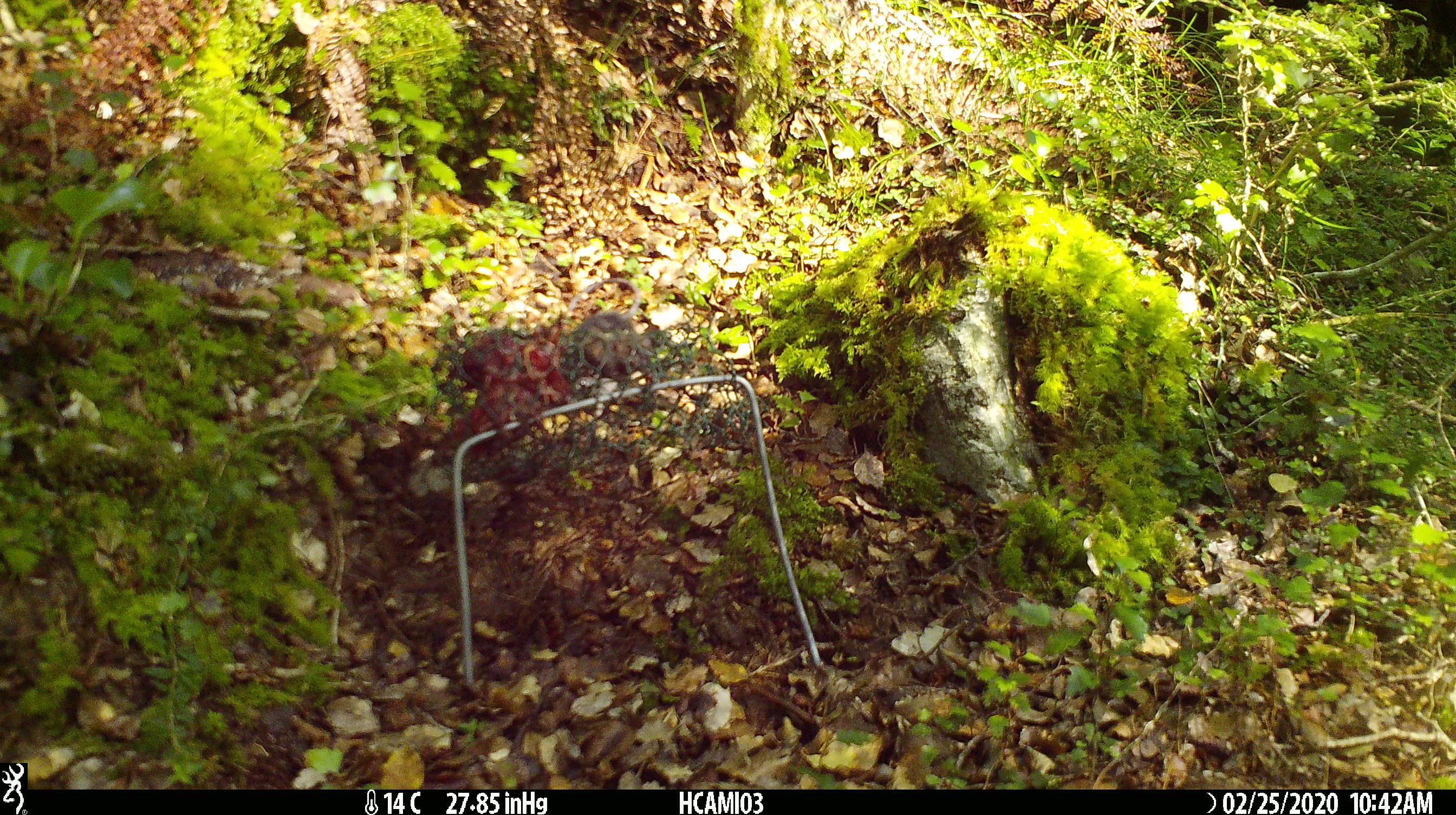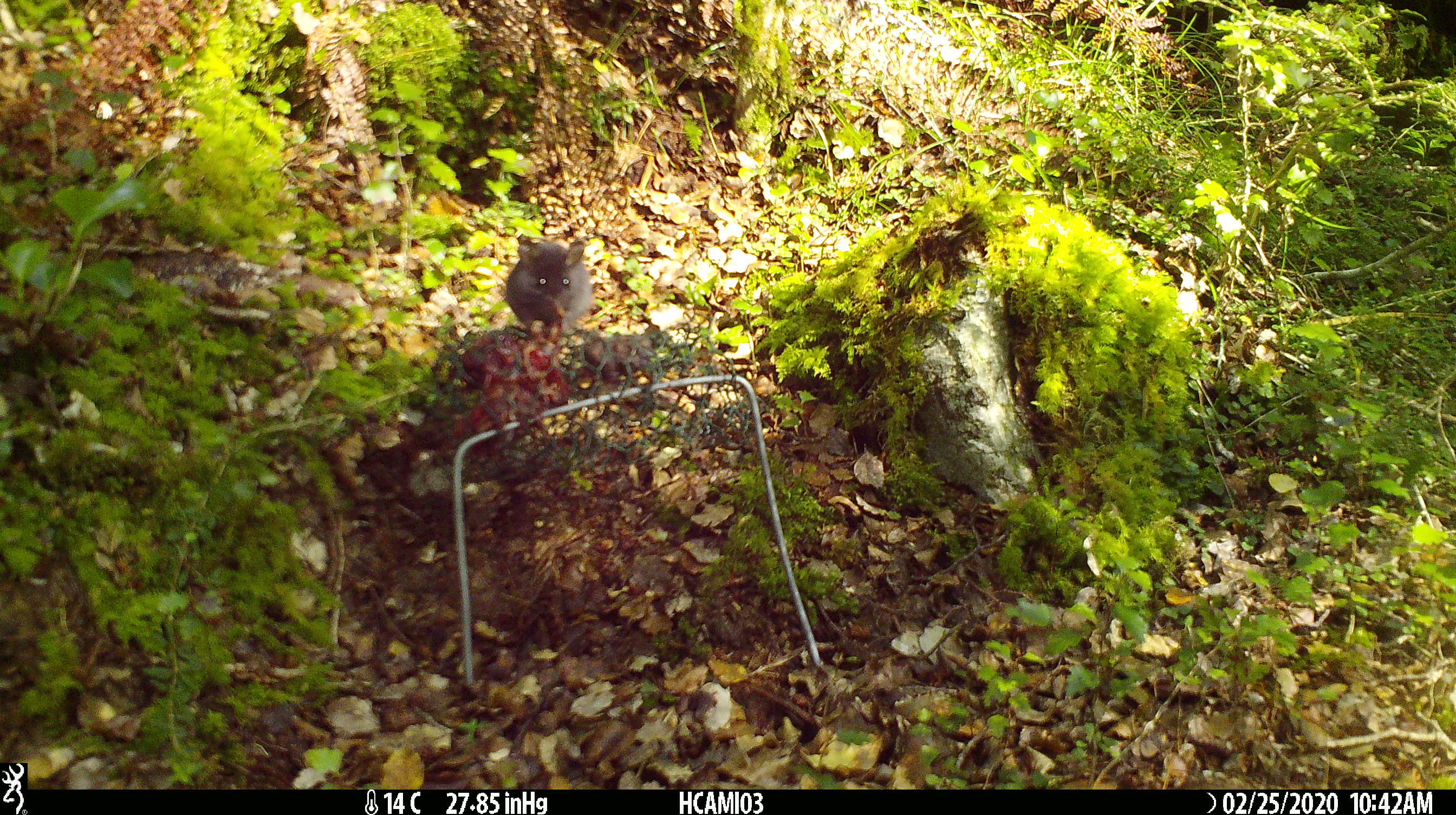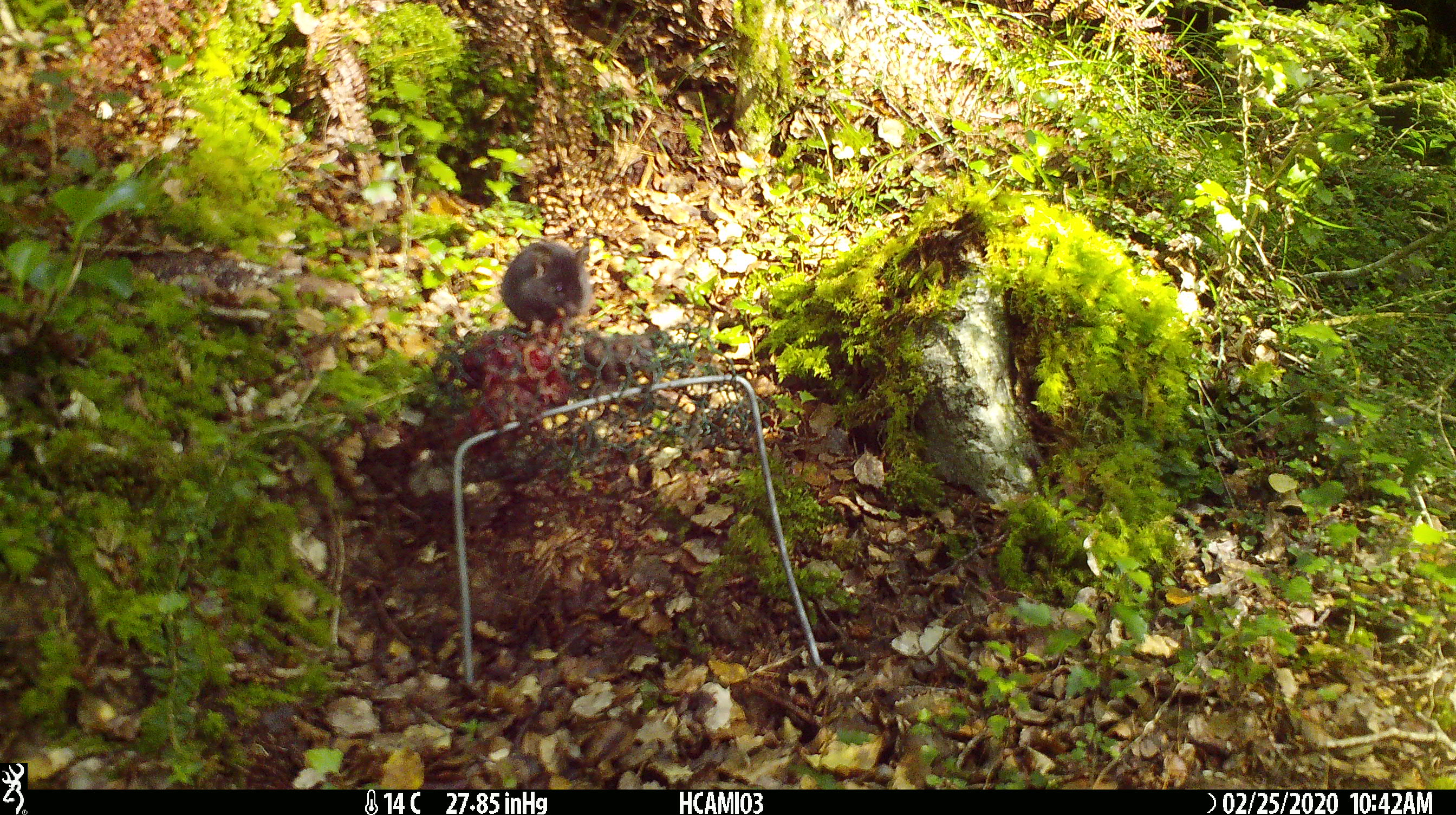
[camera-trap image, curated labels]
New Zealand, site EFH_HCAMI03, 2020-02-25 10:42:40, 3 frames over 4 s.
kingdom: Animalia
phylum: Chordata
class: Mammalia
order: Rodentia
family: Muridae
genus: Mus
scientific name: Mus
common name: mouse